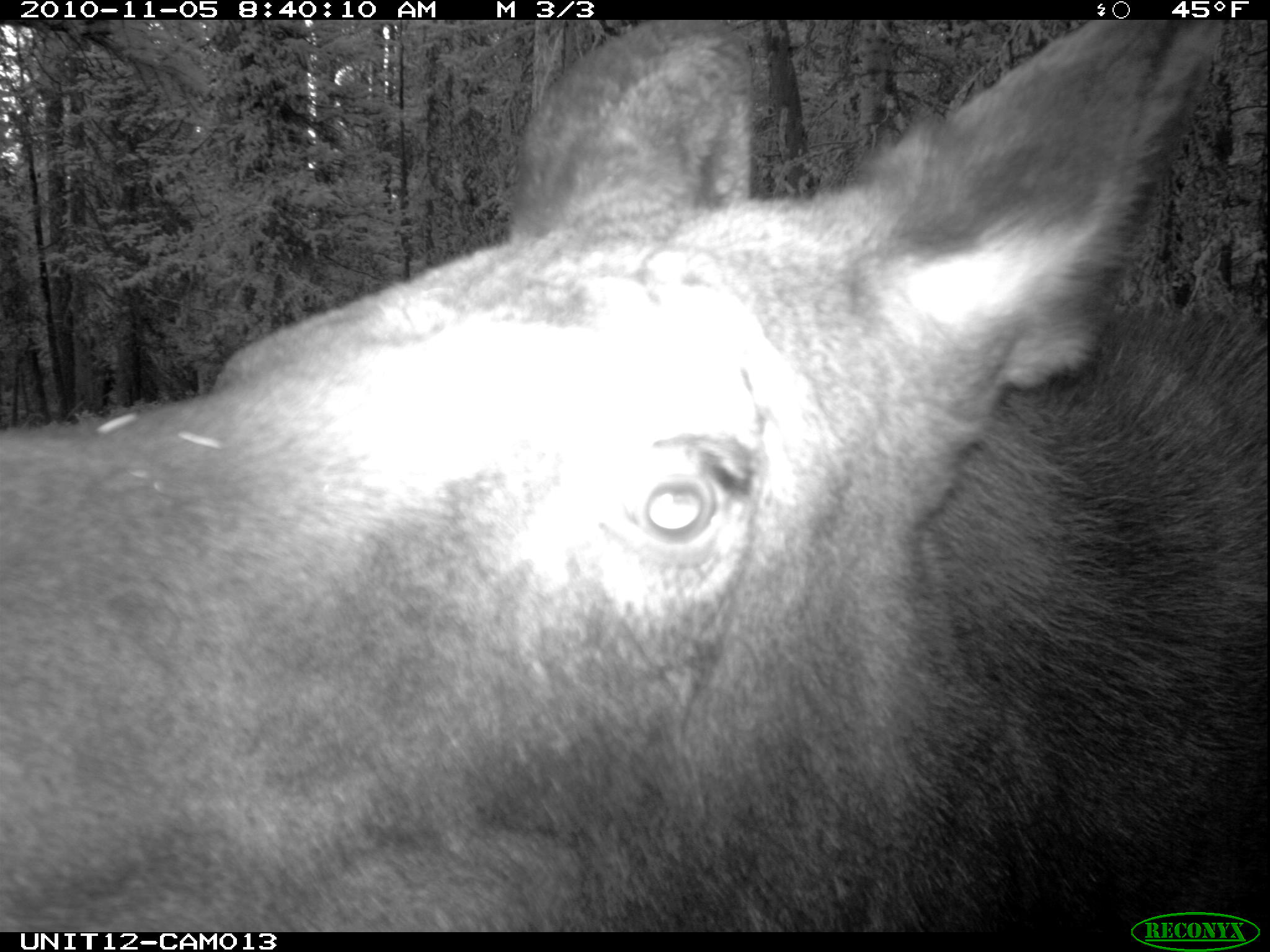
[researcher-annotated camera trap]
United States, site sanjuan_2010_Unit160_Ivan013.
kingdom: Animalia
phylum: Chordata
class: Mammalia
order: Artiodactyla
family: Cervidae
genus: Alces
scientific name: Alces alces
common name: moose